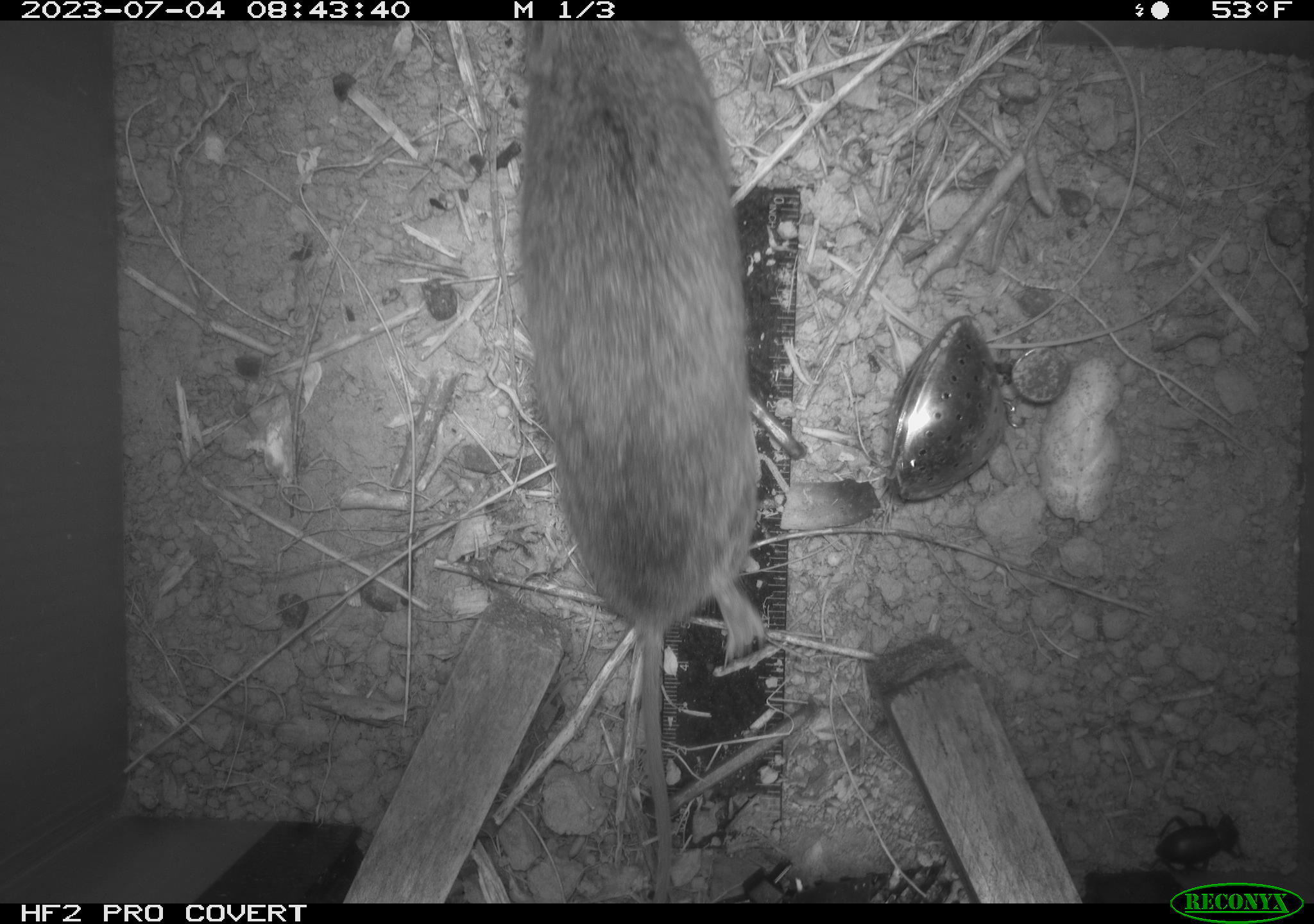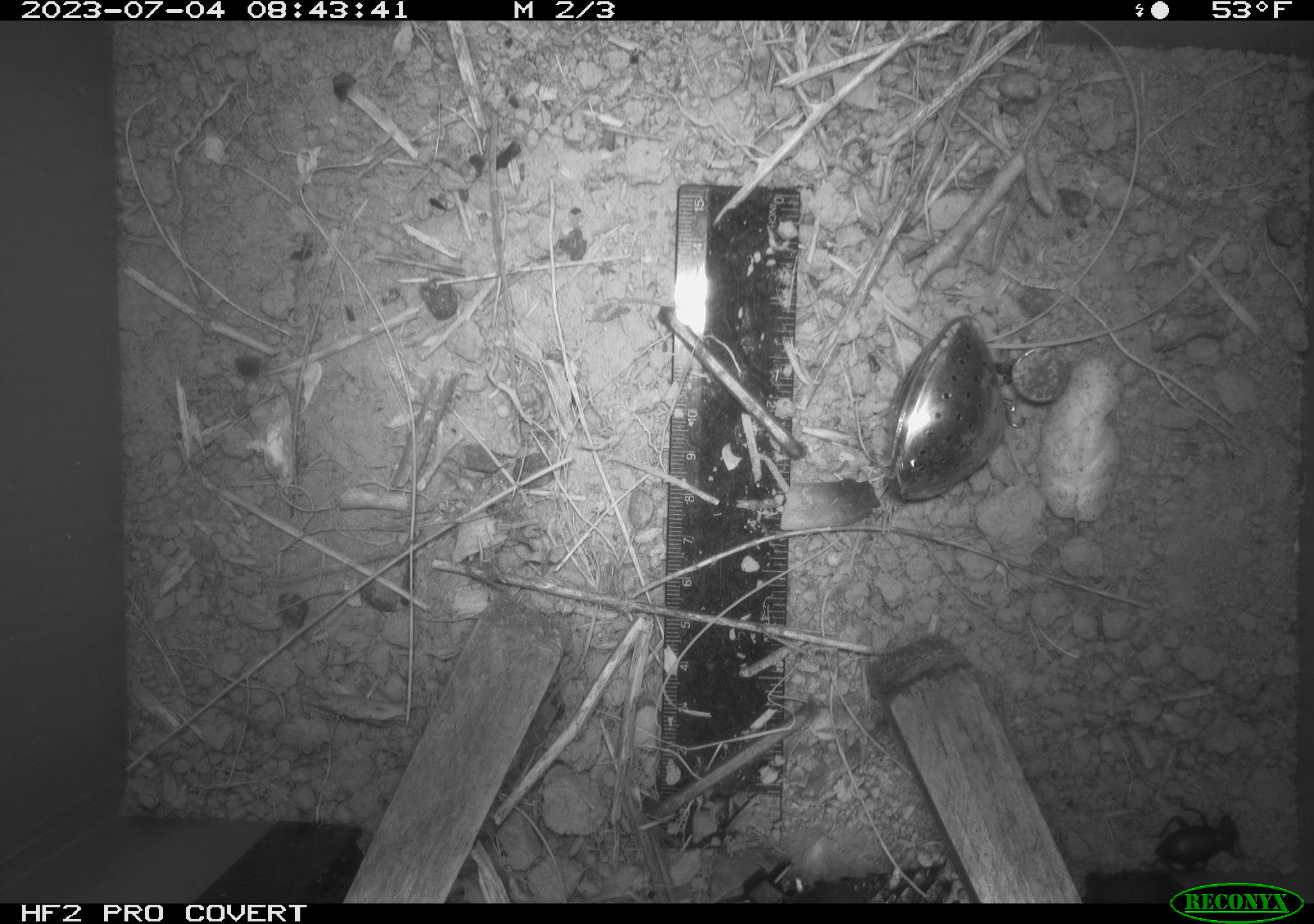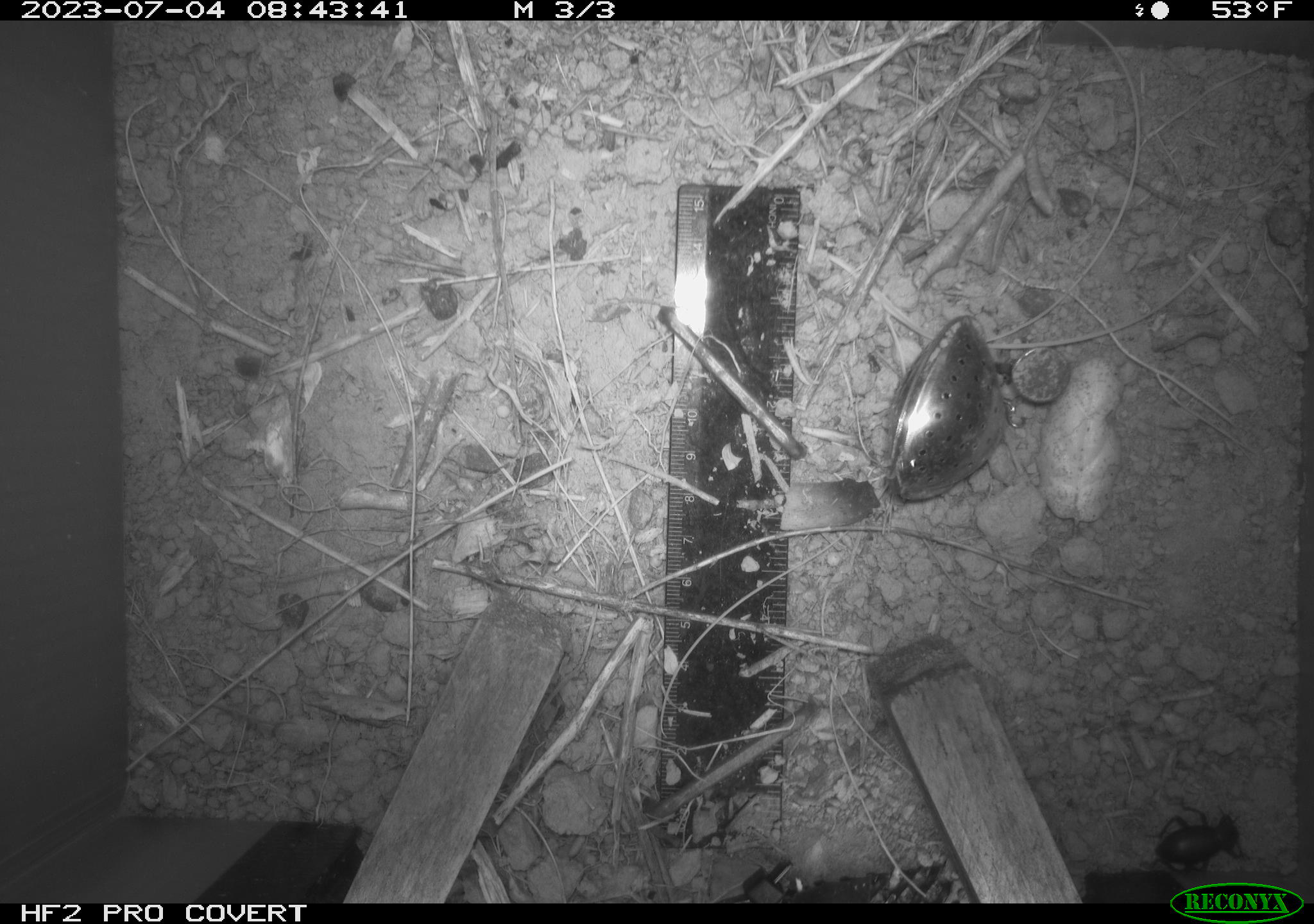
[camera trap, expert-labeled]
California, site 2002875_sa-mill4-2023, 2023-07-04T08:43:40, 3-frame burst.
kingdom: Animalia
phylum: Chordata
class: Mammalia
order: Rodentia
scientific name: Rodentia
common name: mouse species